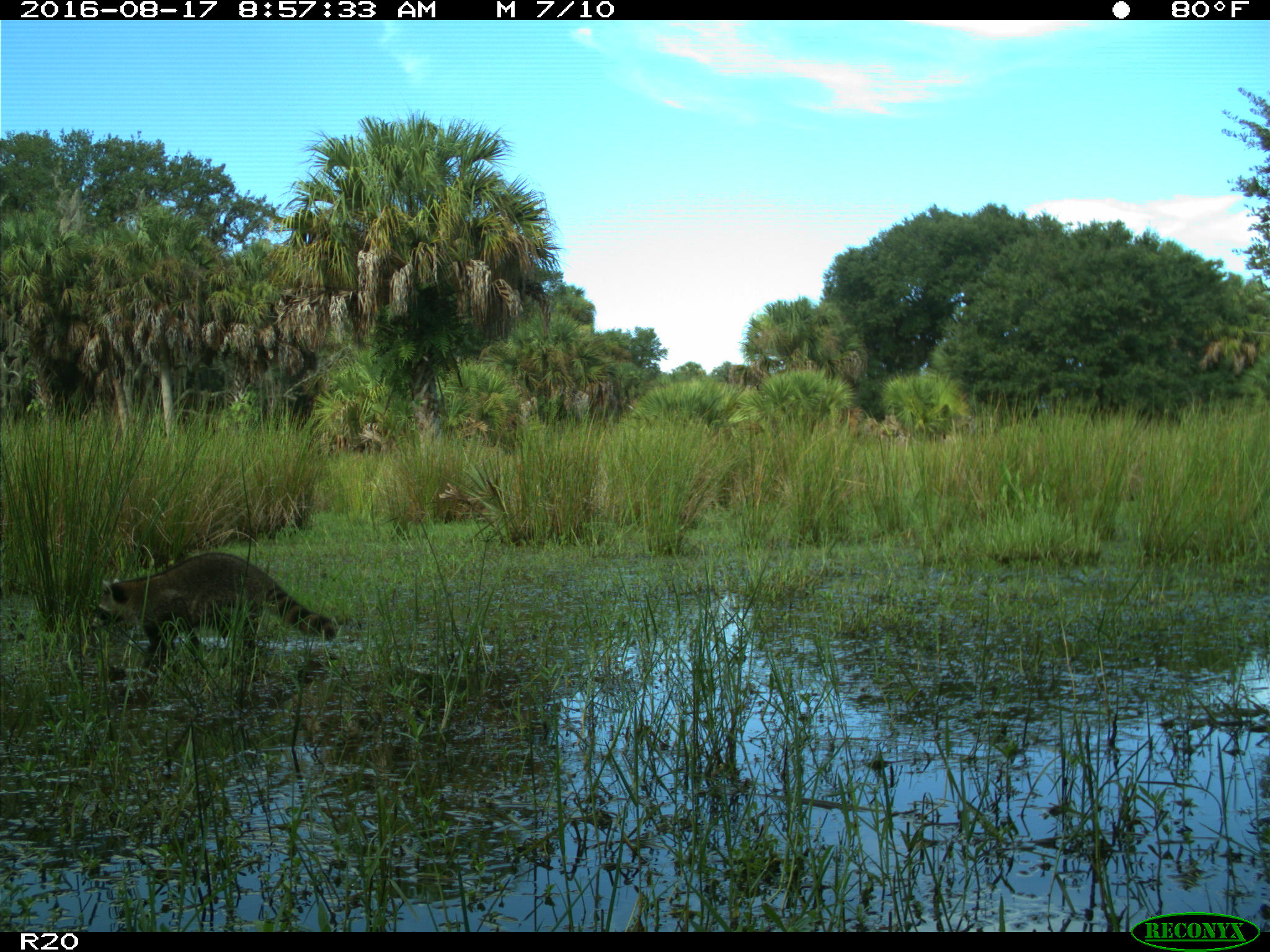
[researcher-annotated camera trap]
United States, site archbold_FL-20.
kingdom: Animalia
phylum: Chordata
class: Mammalia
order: Carnivora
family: Procyonidae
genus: Procyon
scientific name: Procyon lotor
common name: common raccoon